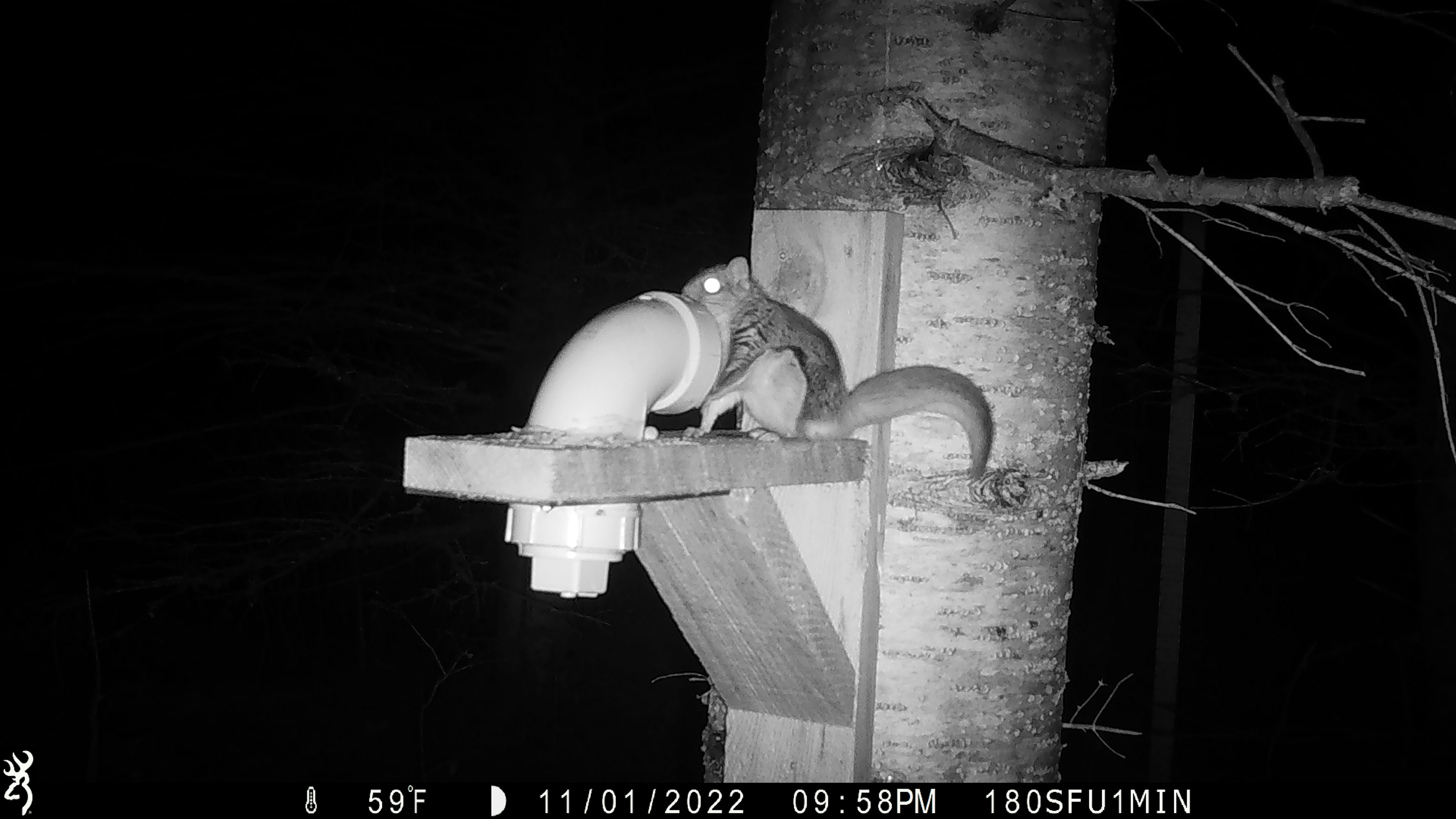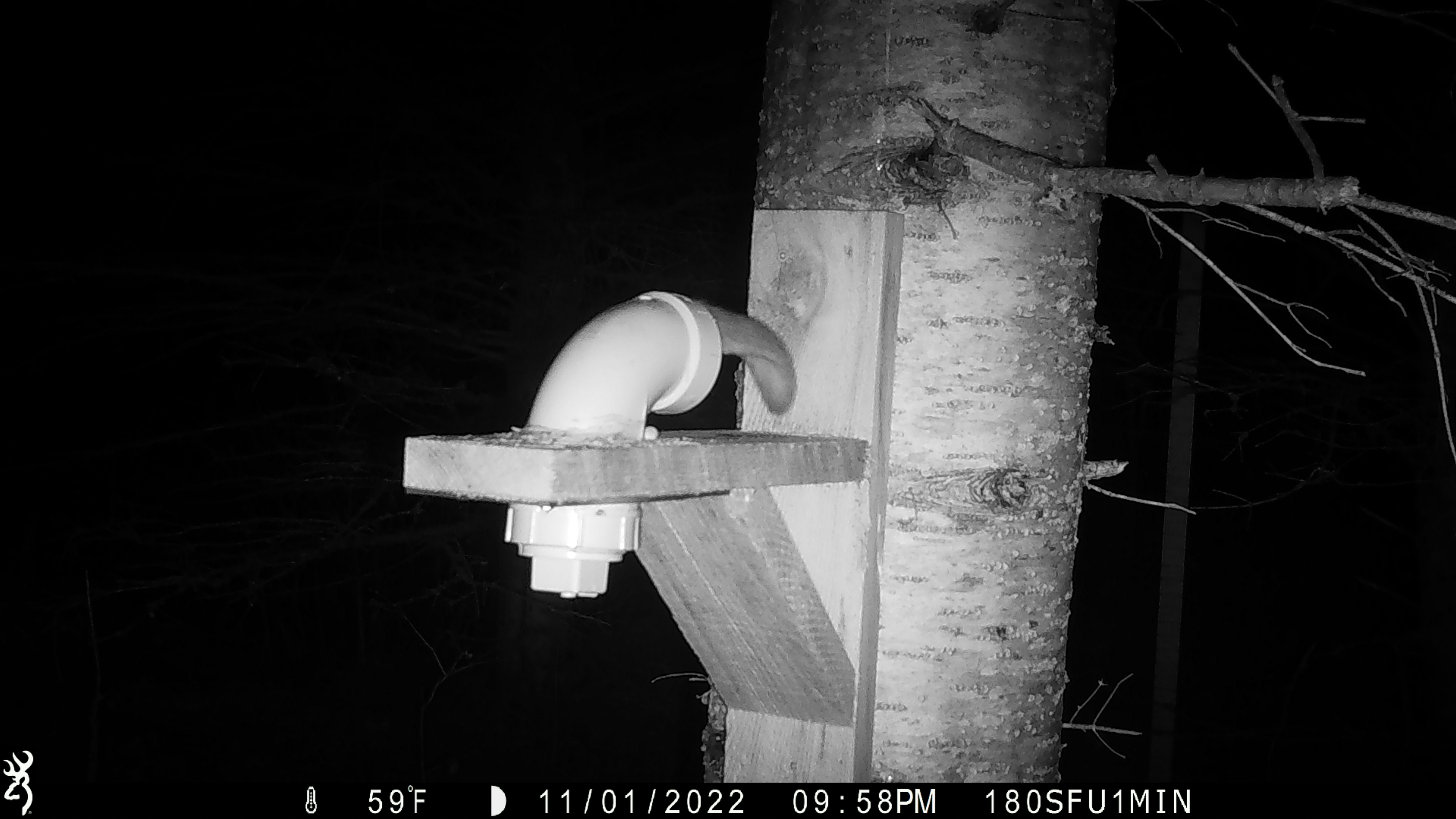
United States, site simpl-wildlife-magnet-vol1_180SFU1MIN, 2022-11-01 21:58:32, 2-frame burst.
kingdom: Animalia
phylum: Chordata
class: Mammalia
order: Rodentia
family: Sciuridae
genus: Glaucomys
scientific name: Glaucomys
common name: flying squirrel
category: flying squirrel sp.